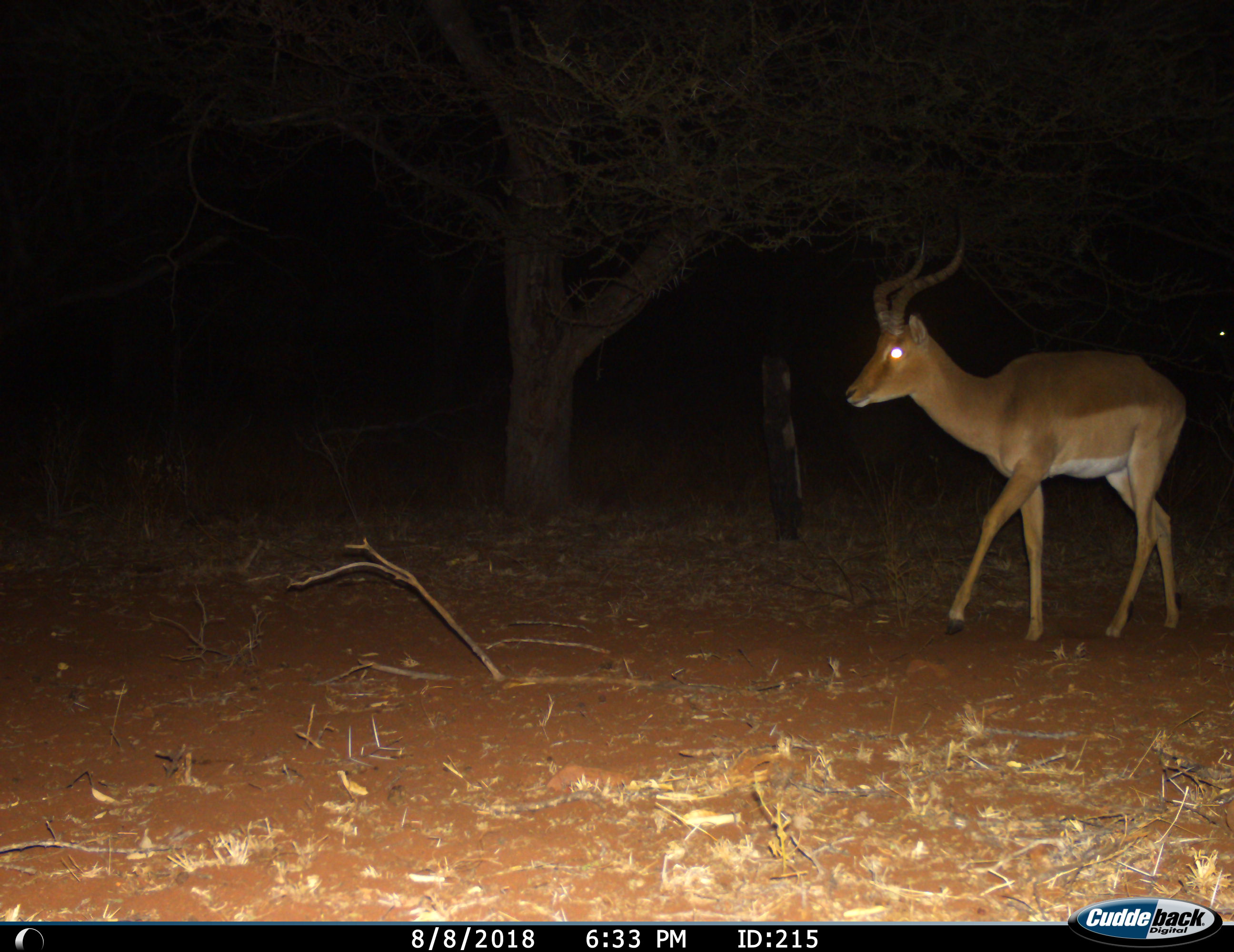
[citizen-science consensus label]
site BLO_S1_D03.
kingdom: Animalia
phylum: Chordata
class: Mammalia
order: Artiodactyla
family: Bovidae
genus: Aepyceros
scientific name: Aepyceros melampus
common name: impala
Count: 1.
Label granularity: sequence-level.